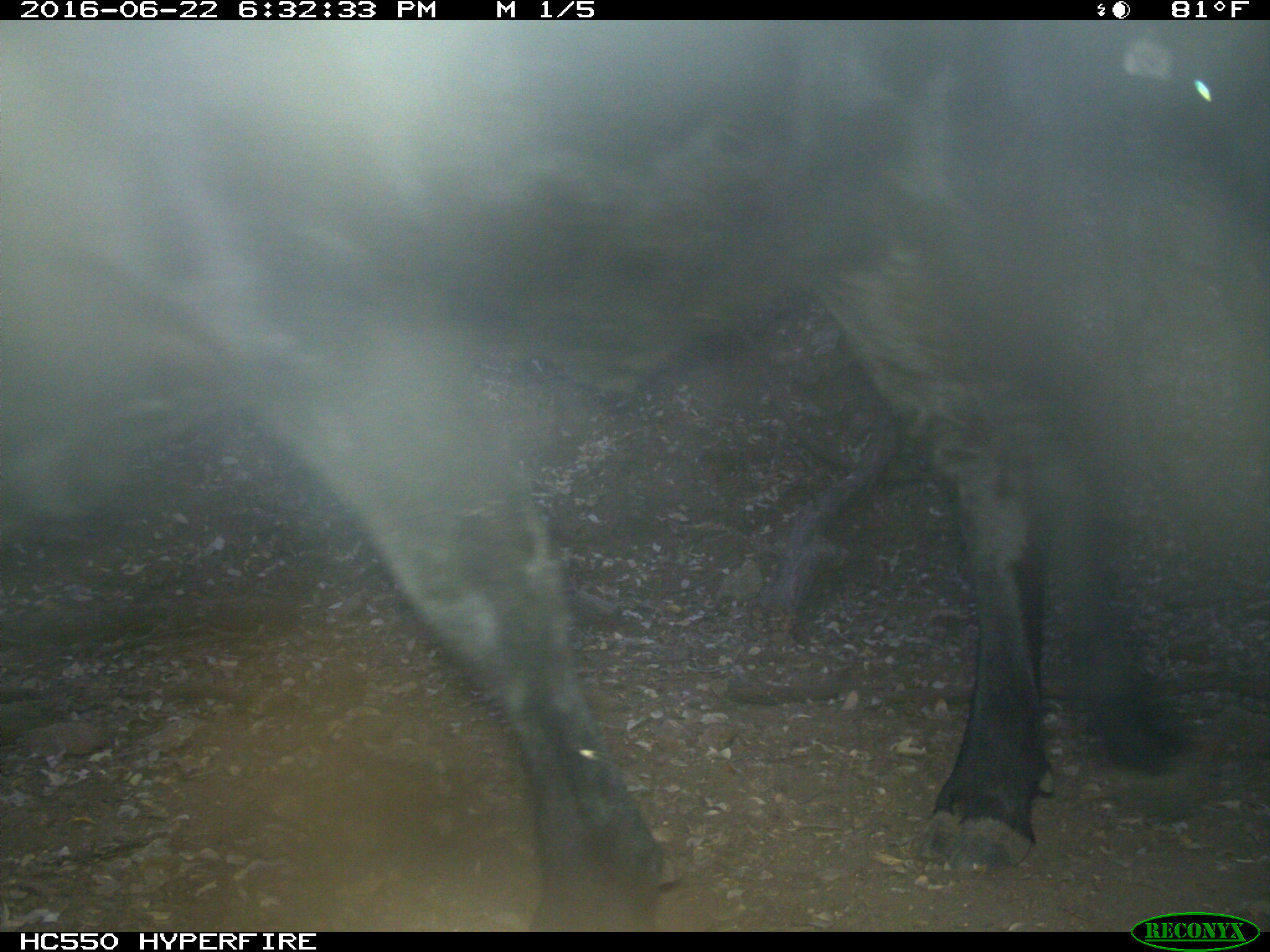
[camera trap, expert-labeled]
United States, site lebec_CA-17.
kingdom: Animalia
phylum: Chordata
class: Mammalia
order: Artiodactyla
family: Bovidae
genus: Bos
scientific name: Bos taurus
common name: domestic cow